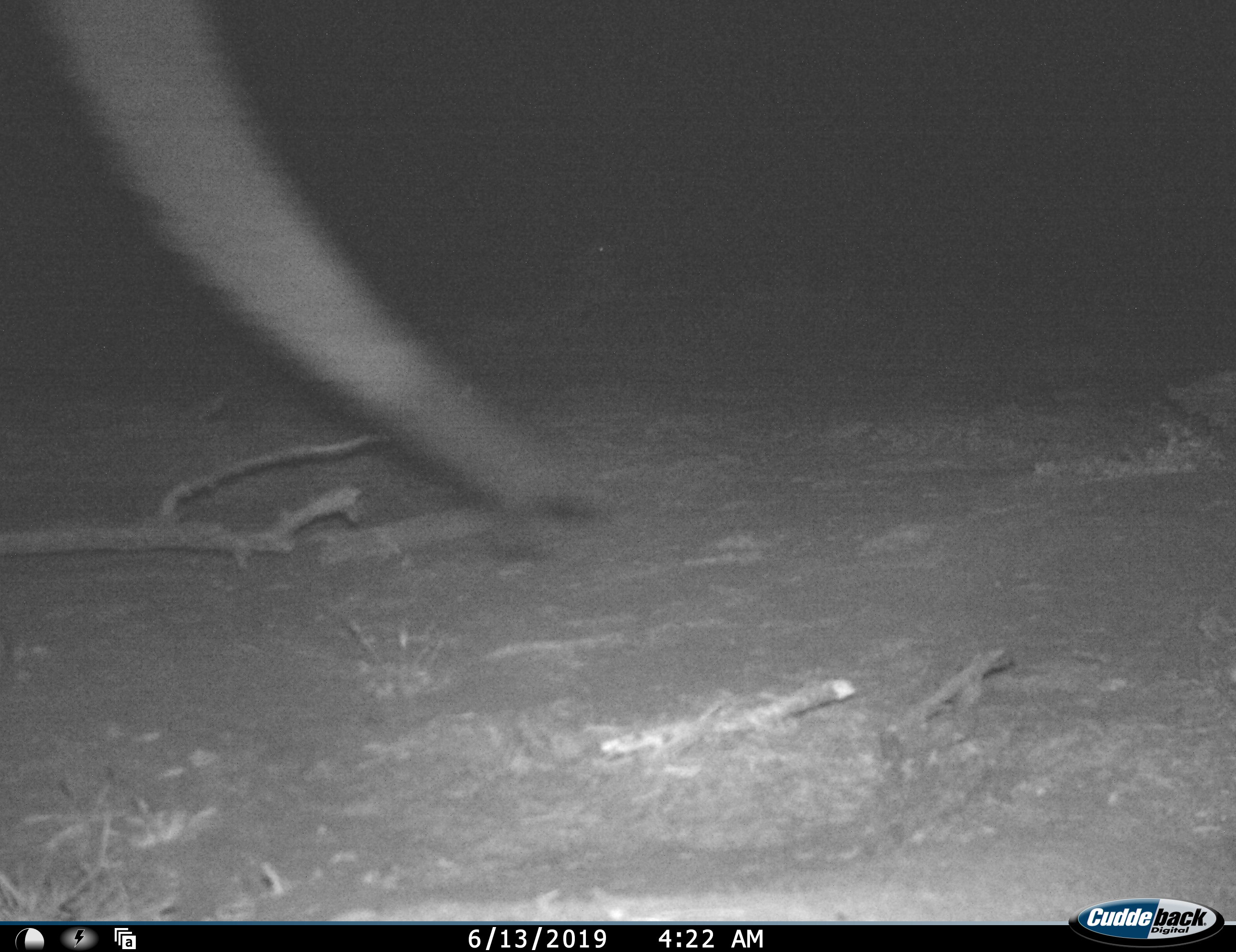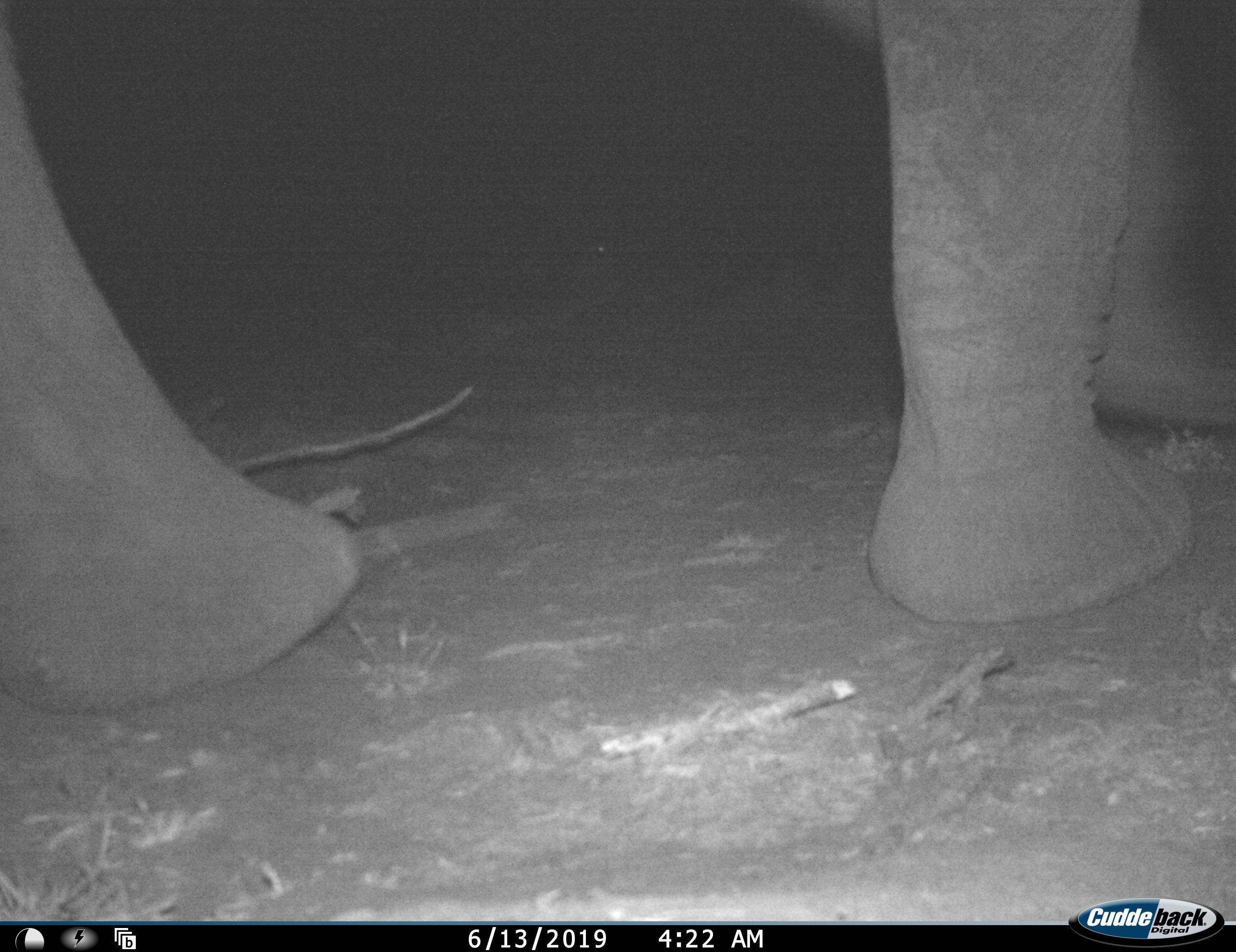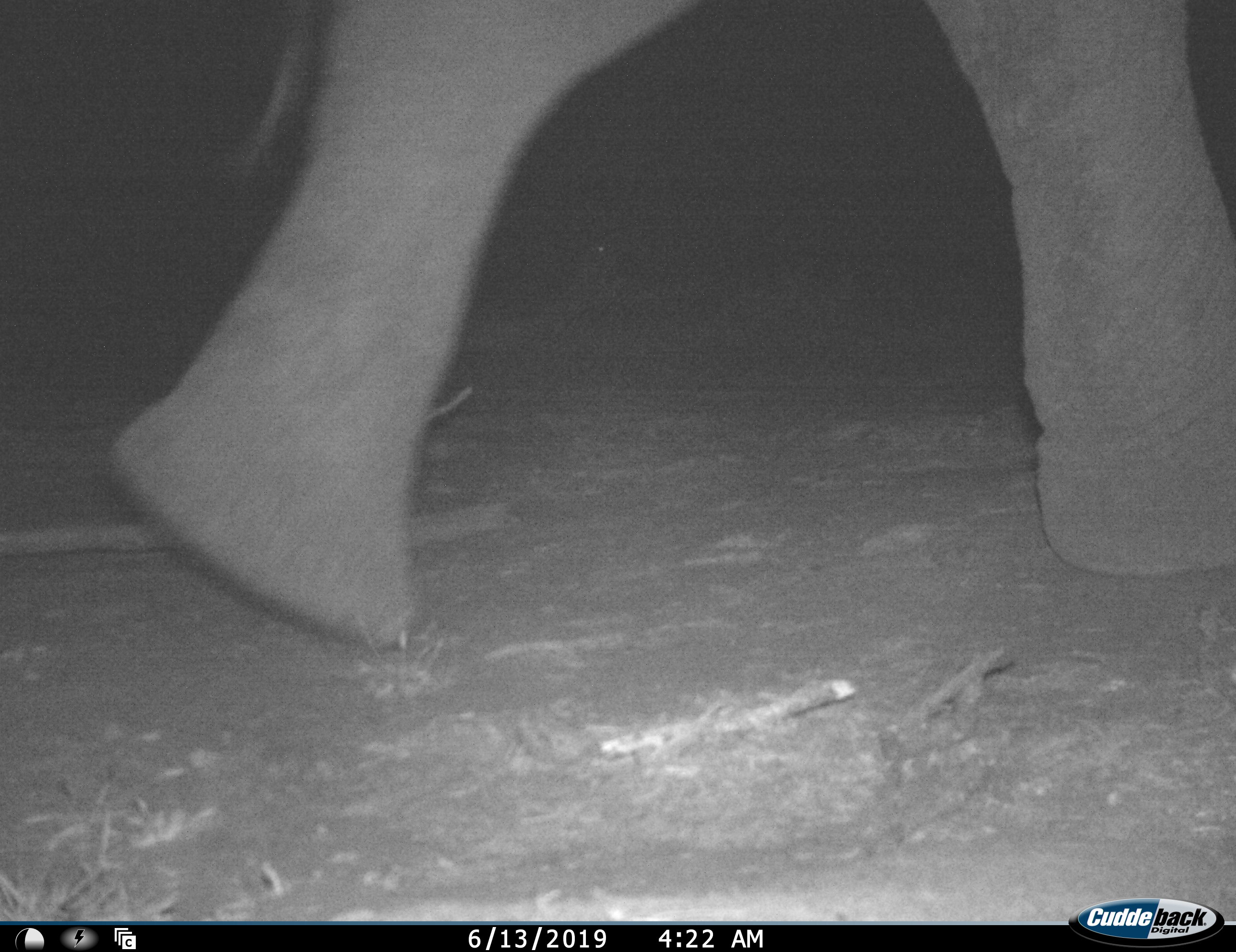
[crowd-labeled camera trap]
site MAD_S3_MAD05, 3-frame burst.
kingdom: Animalia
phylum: Chordata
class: Mammalia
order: Proboscidea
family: Elephantidae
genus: Loxodonta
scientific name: Loxodonta africana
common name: african bush elephant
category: elephant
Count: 1.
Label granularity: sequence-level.